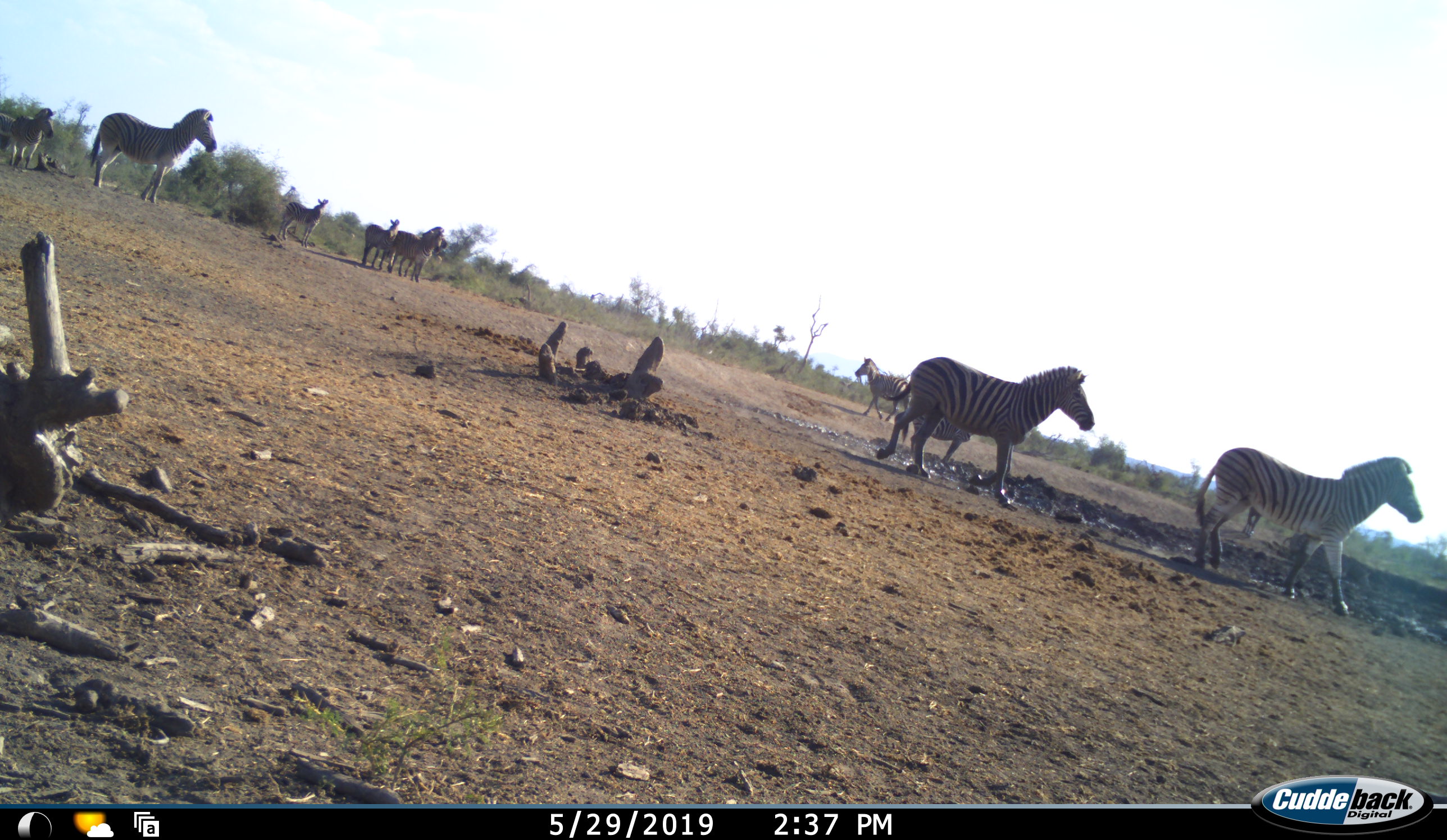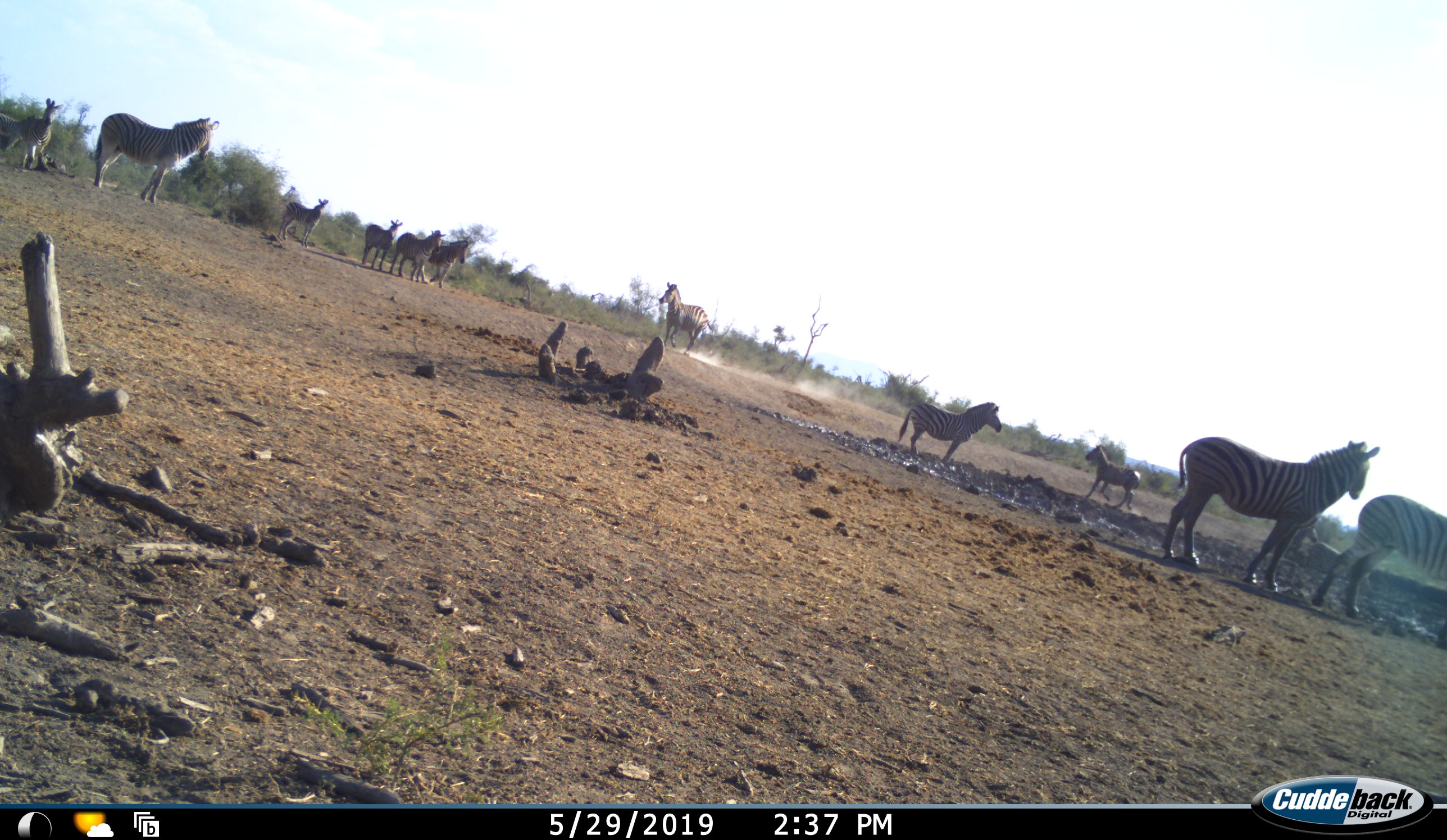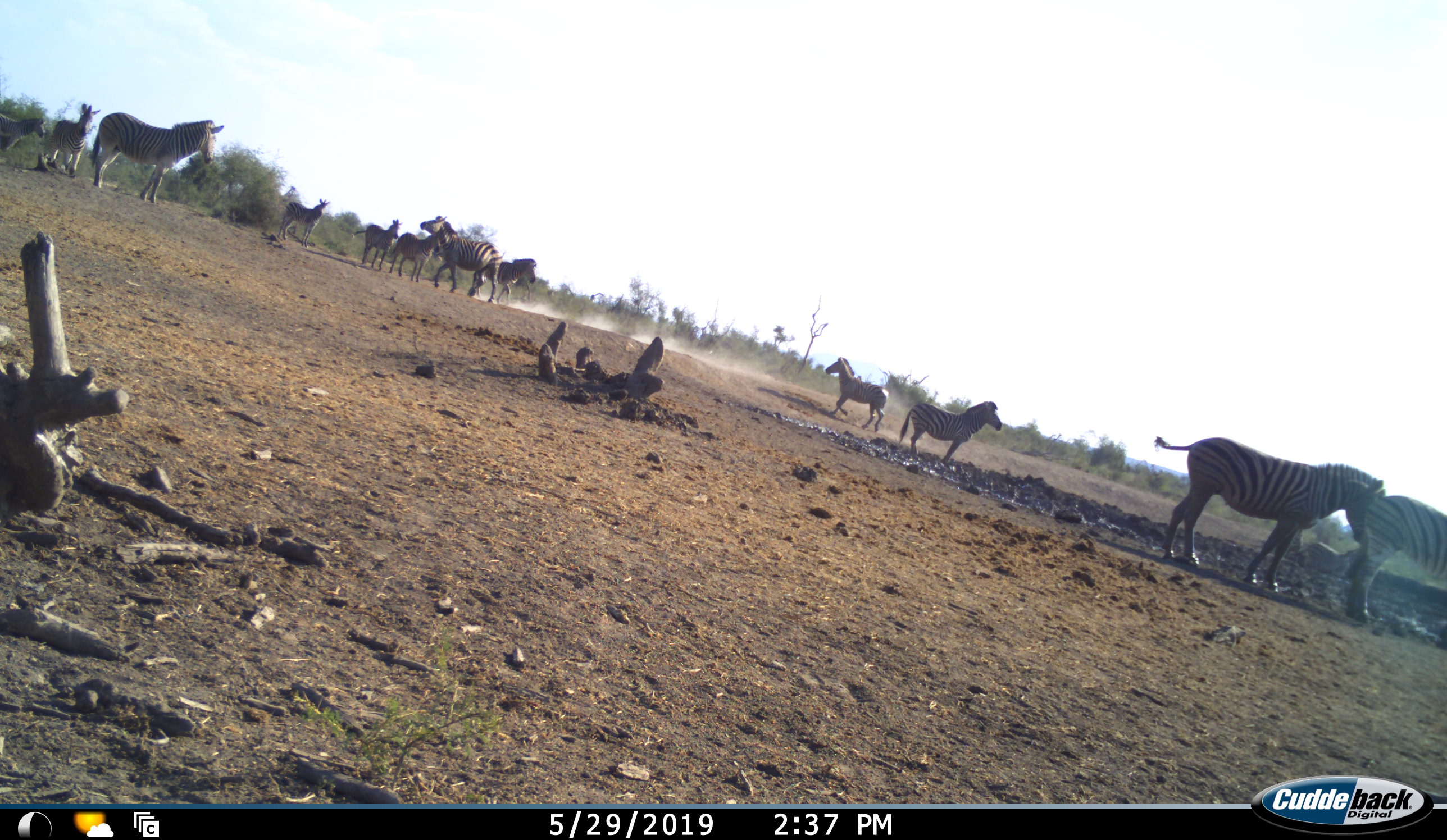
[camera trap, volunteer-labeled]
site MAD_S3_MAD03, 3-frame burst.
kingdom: Animalia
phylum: Chordata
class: Mammalia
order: Perissodactyla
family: Equidae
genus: Equus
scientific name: Equus quagga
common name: plains zebra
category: zebraplains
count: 11-50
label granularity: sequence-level